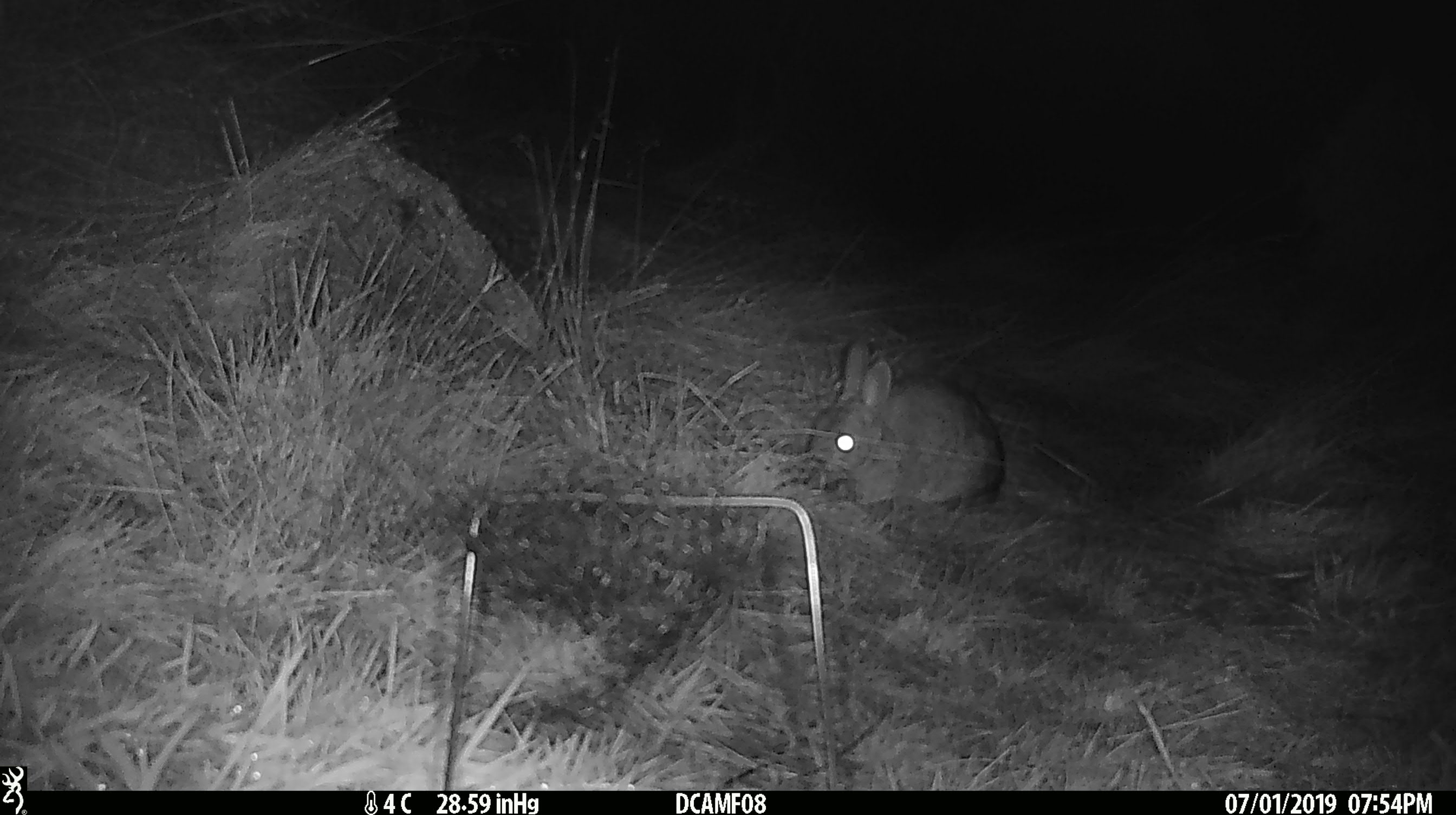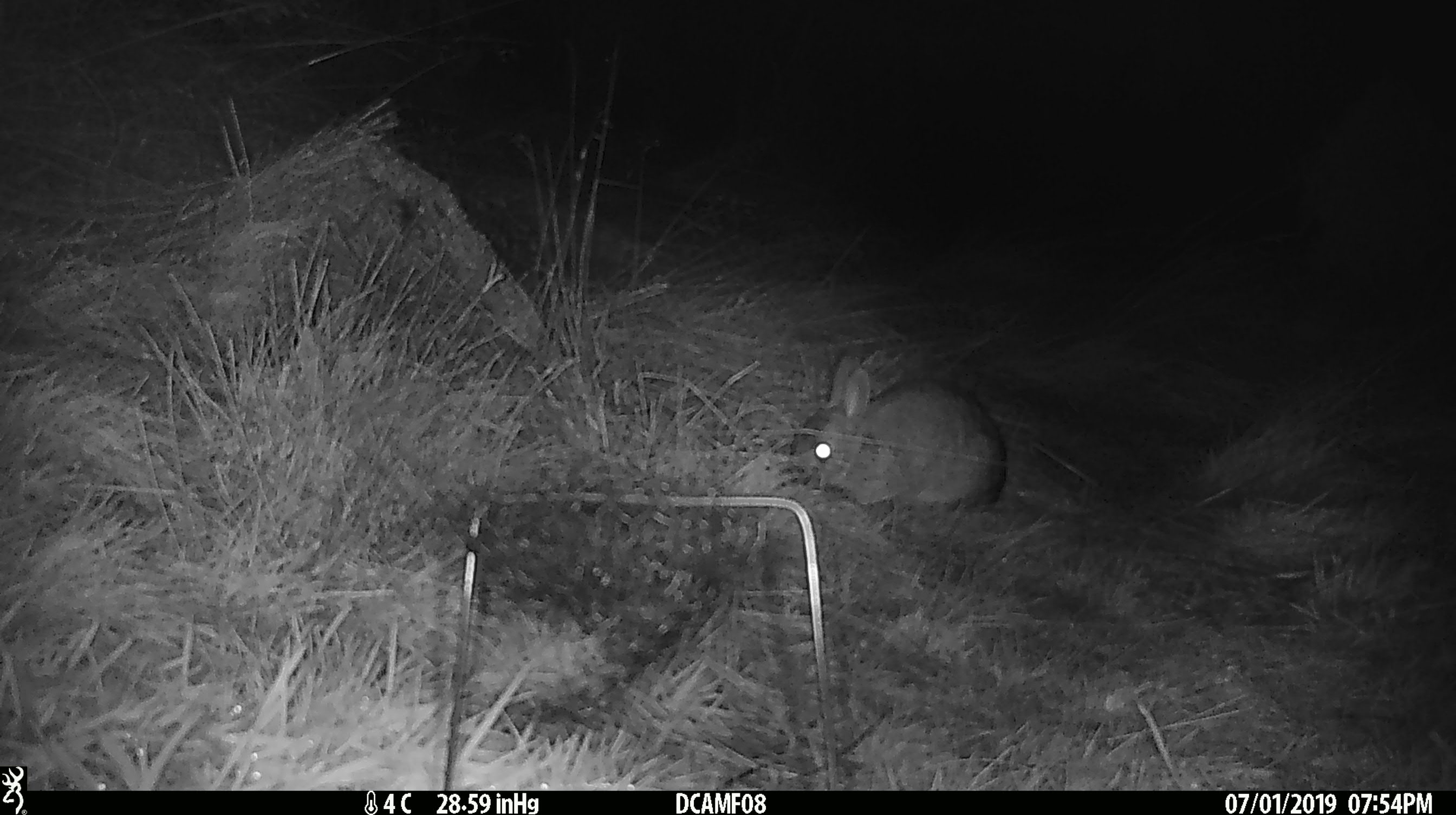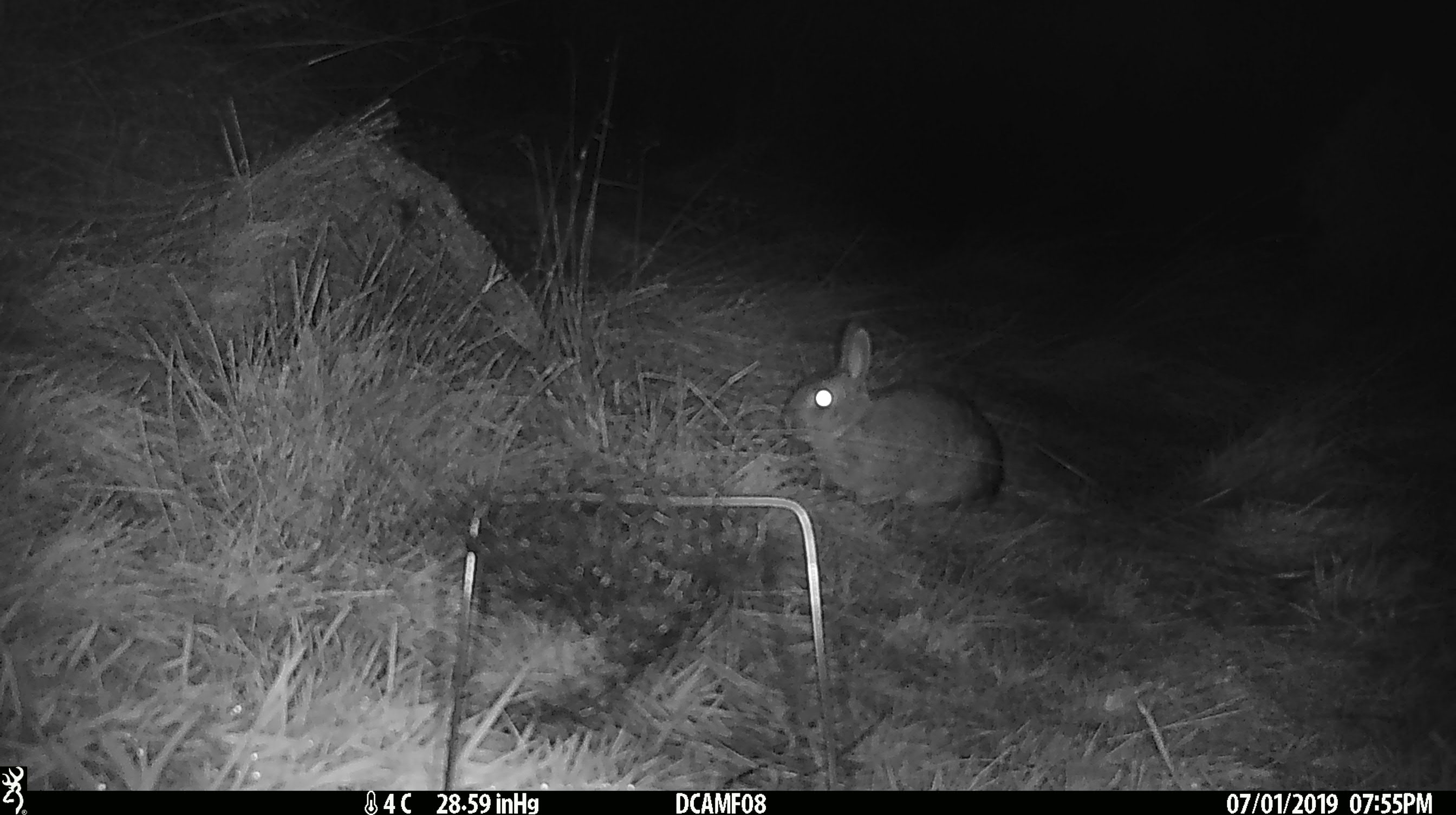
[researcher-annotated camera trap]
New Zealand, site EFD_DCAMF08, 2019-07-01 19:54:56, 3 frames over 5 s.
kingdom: Animalia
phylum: Chordata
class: Mammalia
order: Lagomorpha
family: Leporidae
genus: Oryctolagus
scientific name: Oryctolagus cuniculus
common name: european rabbit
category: rabbit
Rabbit (european rabbit) (Oryctolagus cuniculus).